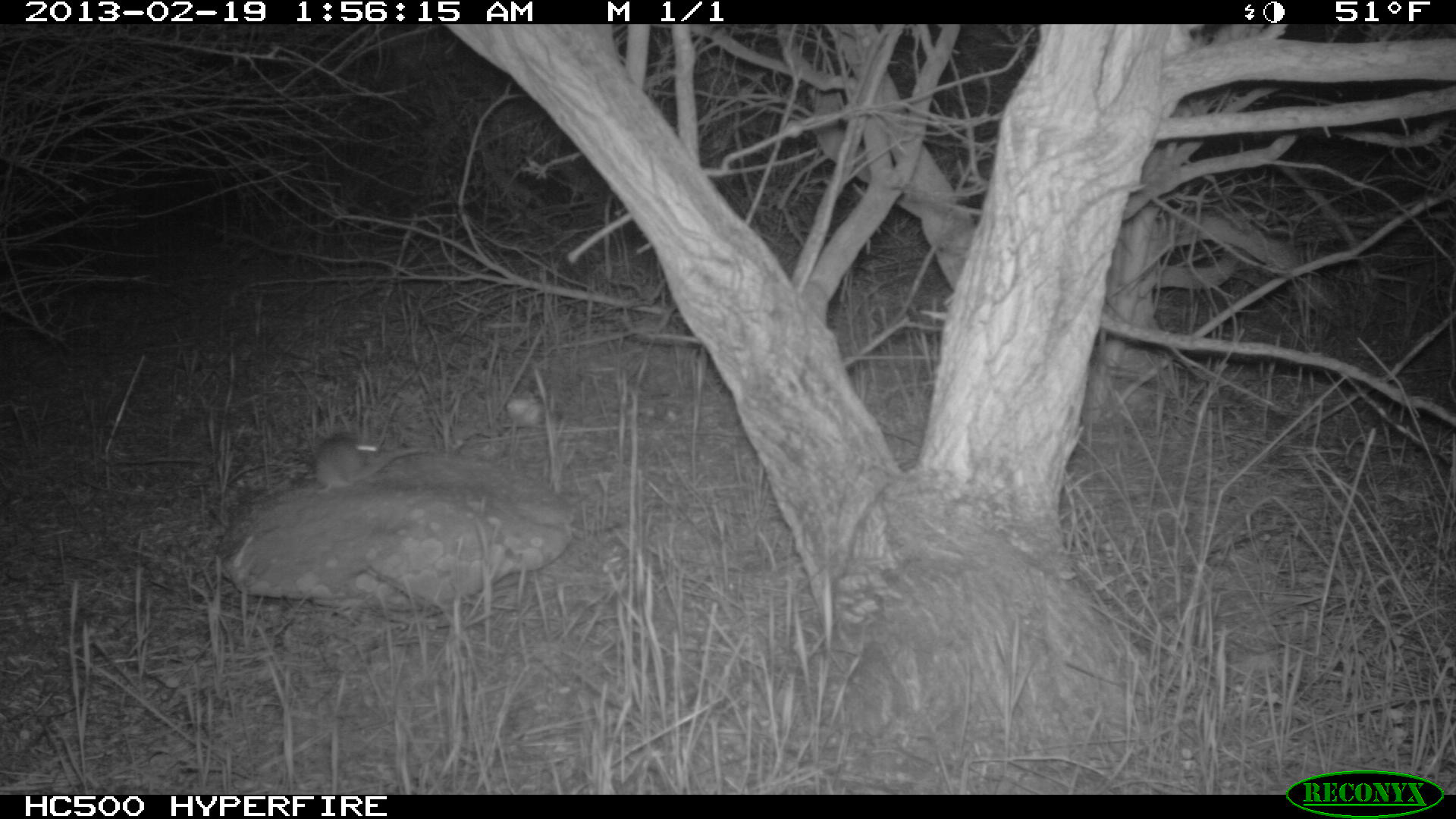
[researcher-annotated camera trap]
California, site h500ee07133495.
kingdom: Animalia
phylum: Chordata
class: Mammalia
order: Rodentia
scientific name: Rodentia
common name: rodent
Rodent (Rodentia).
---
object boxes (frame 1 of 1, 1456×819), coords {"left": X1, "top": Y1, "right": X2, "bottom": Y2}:
rodent: {"left": 312, "top": 432, "right": 434, "bottom": 495}